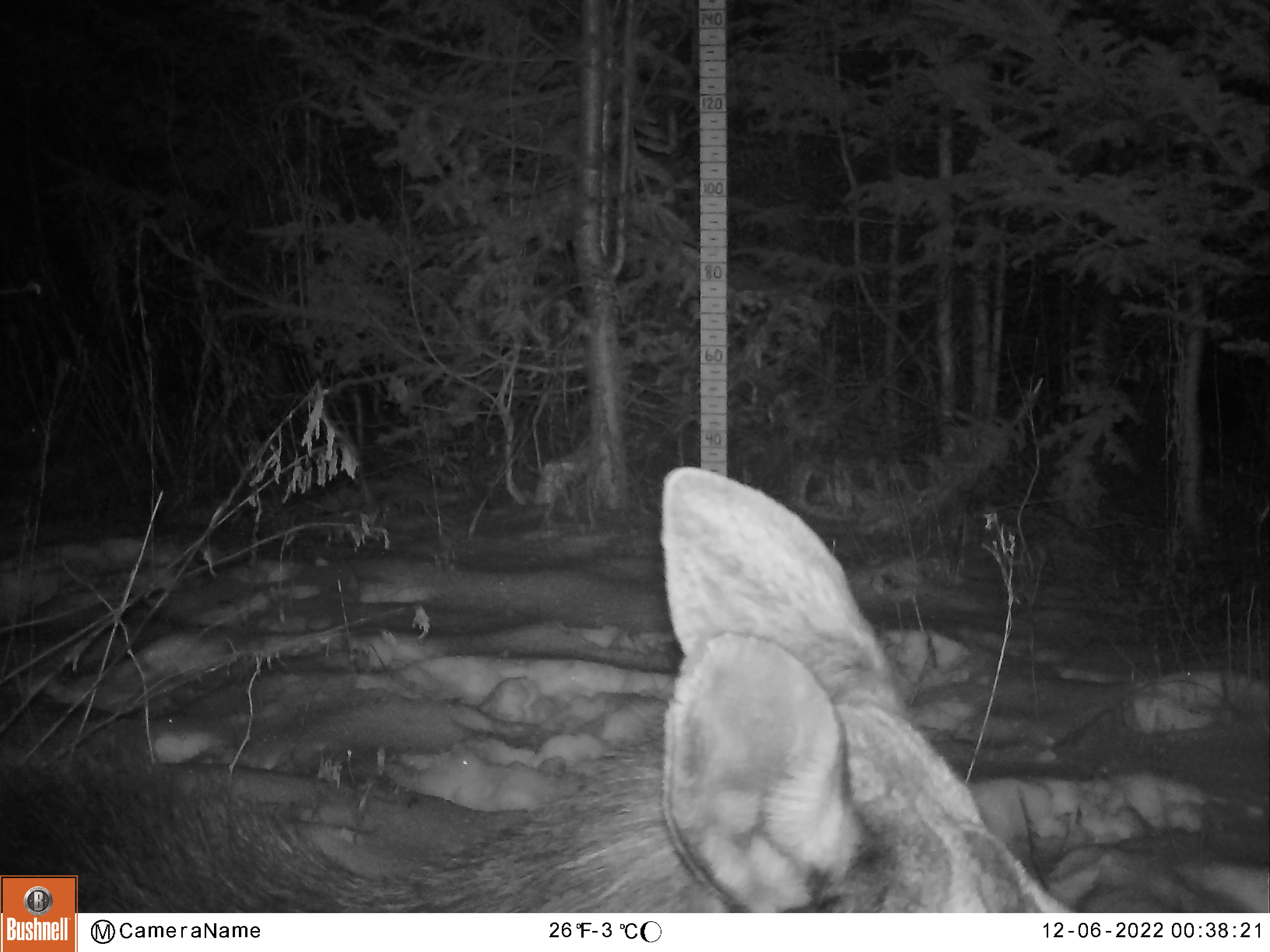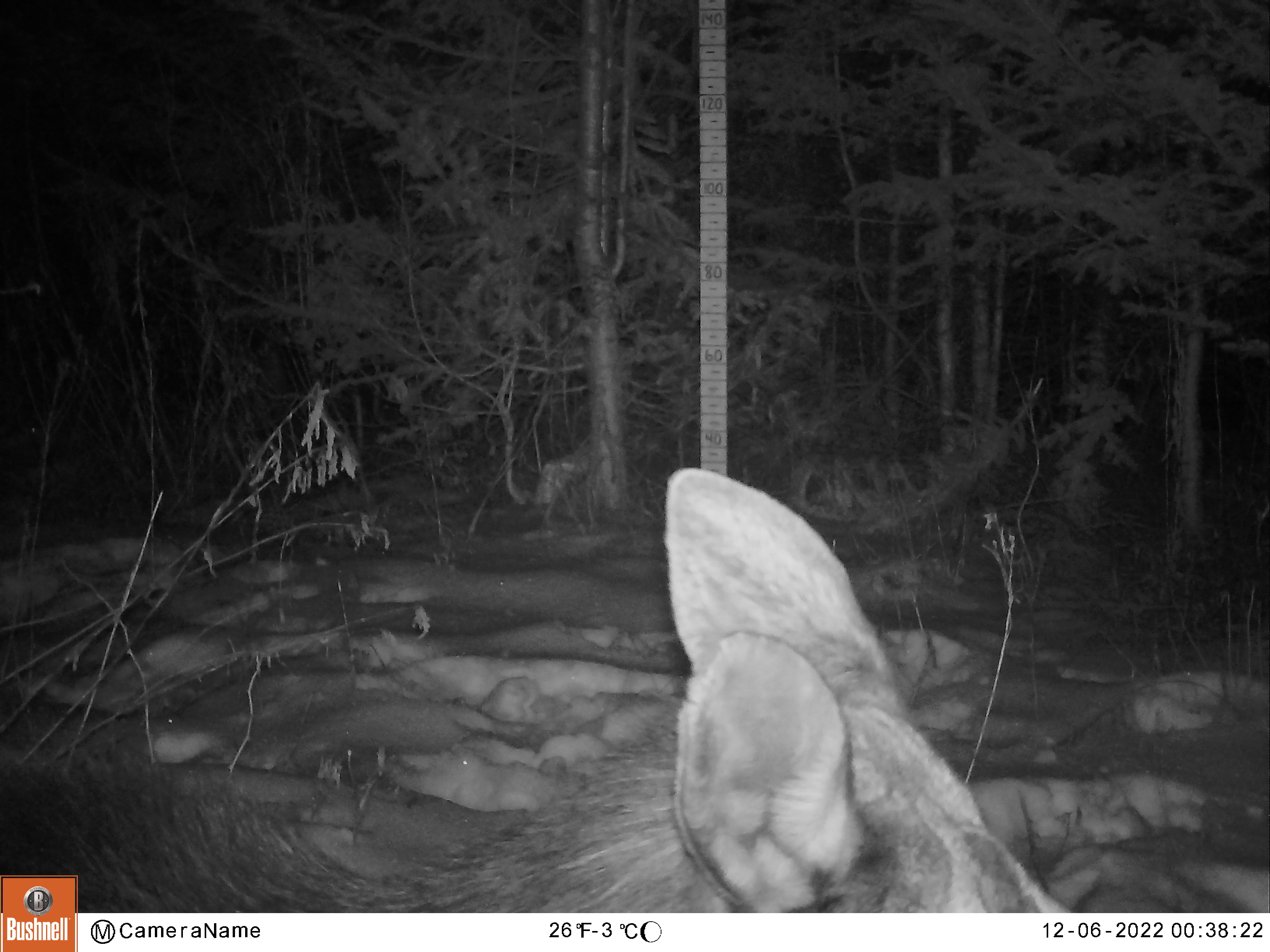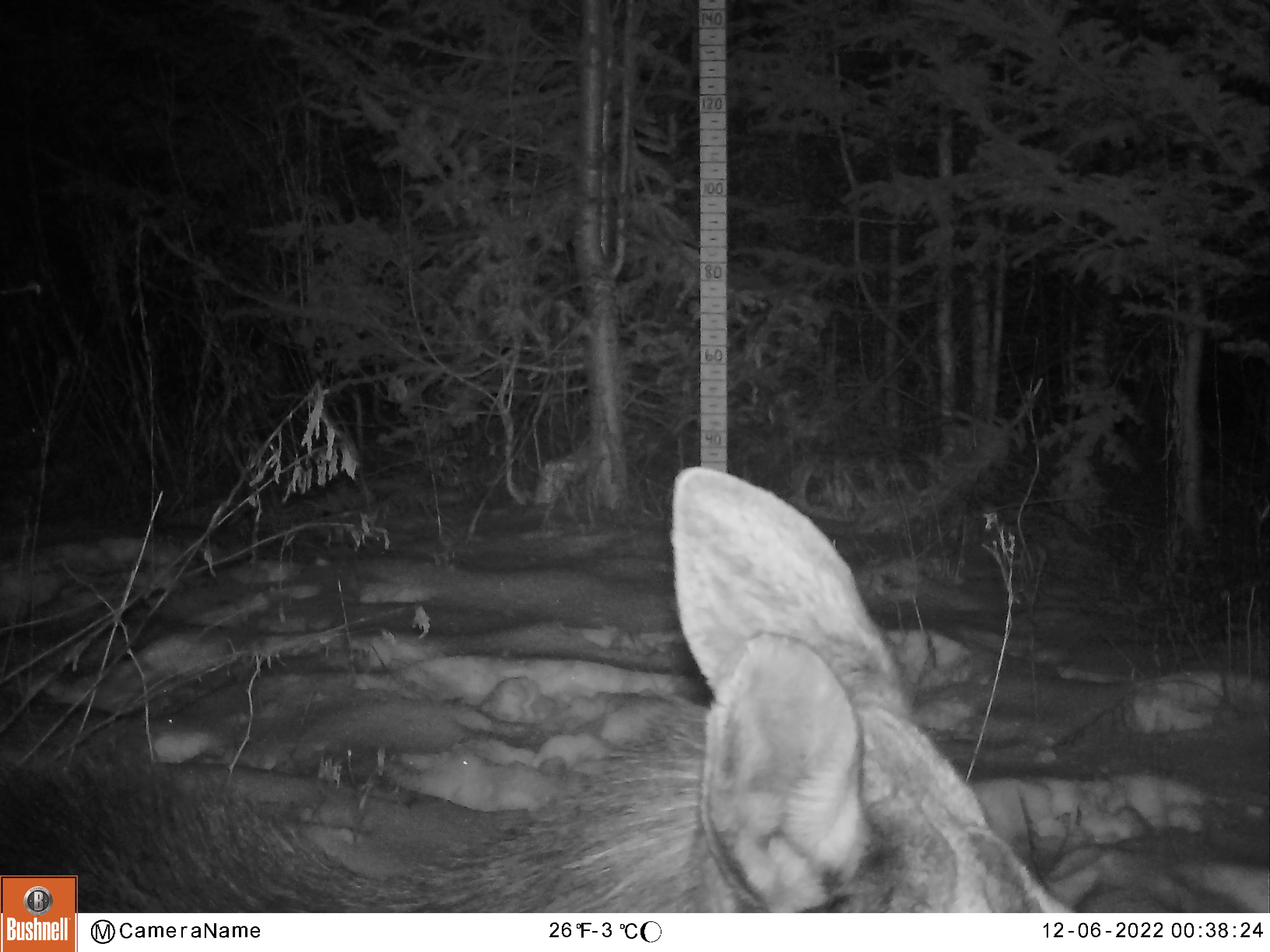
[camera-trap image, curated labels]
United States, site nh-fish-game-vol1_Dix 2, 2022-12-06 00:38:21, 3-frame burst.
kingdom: Animalia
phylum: Chordata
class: Mammalia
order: Artiodactyla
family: Cervidae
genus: Alces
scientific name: Alces alces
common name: moose